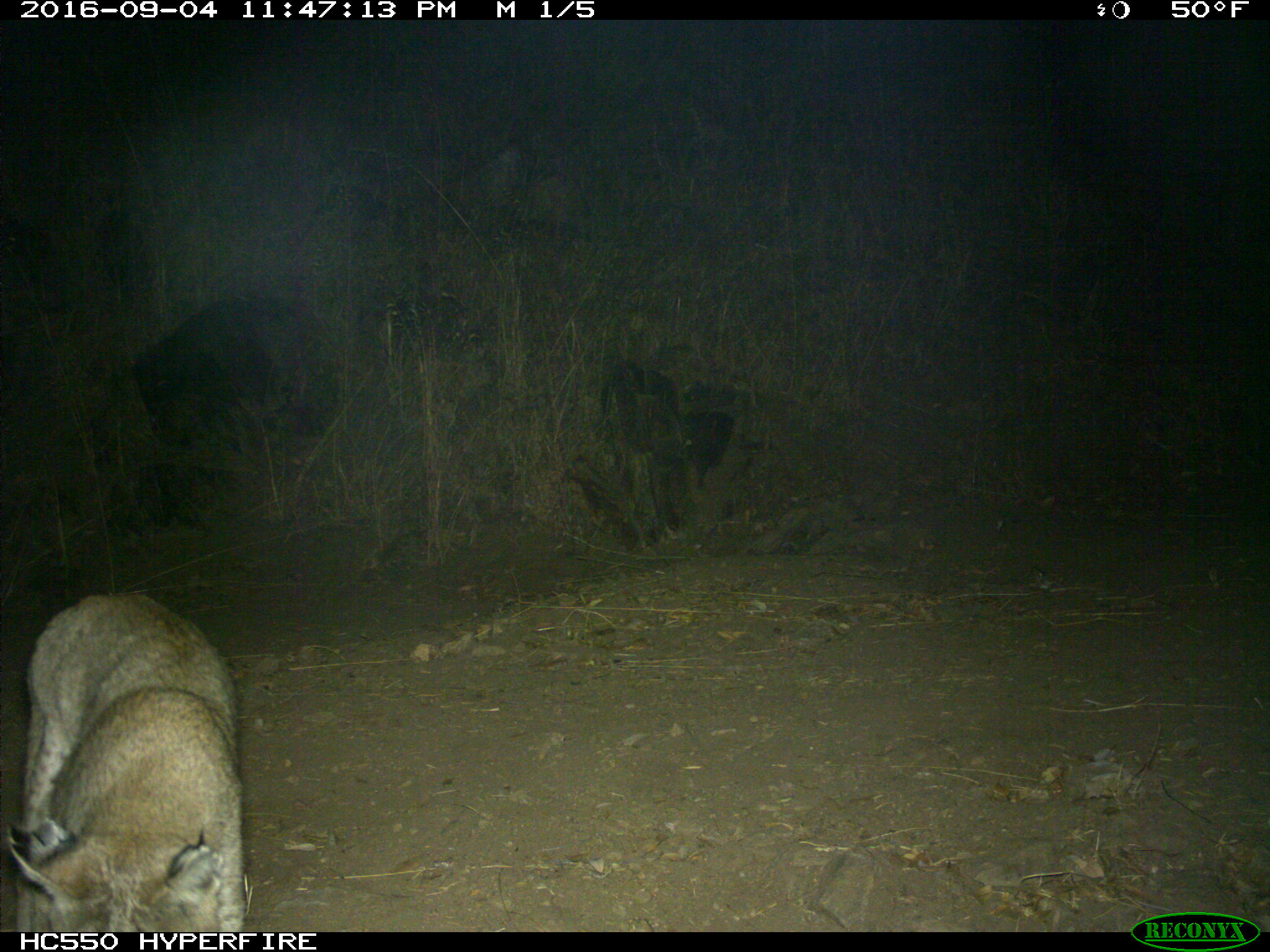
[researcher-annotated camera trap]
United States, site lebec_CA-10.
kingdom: Animalia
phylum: Chordata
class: Mammalia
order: Carnivora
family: Felidae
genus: Lynx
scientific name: Lynx rufus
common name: bobcat